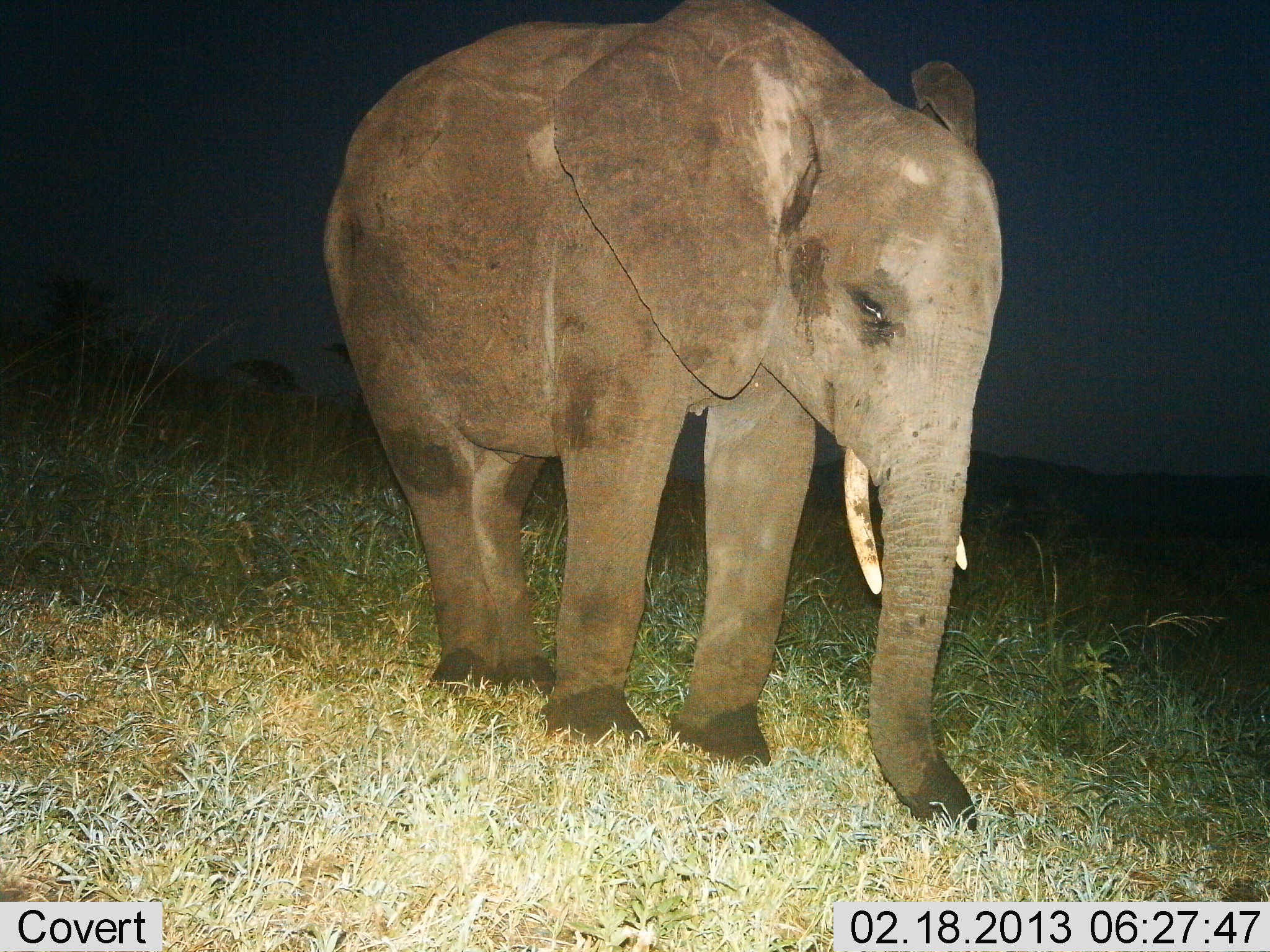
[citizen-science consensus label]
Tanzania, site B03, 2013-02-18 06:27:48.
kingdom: Animalia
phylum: Chordata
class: Mammalia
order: Proboscidea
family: Elephantidae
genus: Loxodonta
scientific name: Loxodonta africana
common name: african bush elephant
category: elephant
Elephant (african bush elephant) (Loxodonta africana), count 1. Behavior (volunteer vote fractions): standing 81%, resting 7%, moving 7%, interacting 0%. Young present (vote fraction): 7%. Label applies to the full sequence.